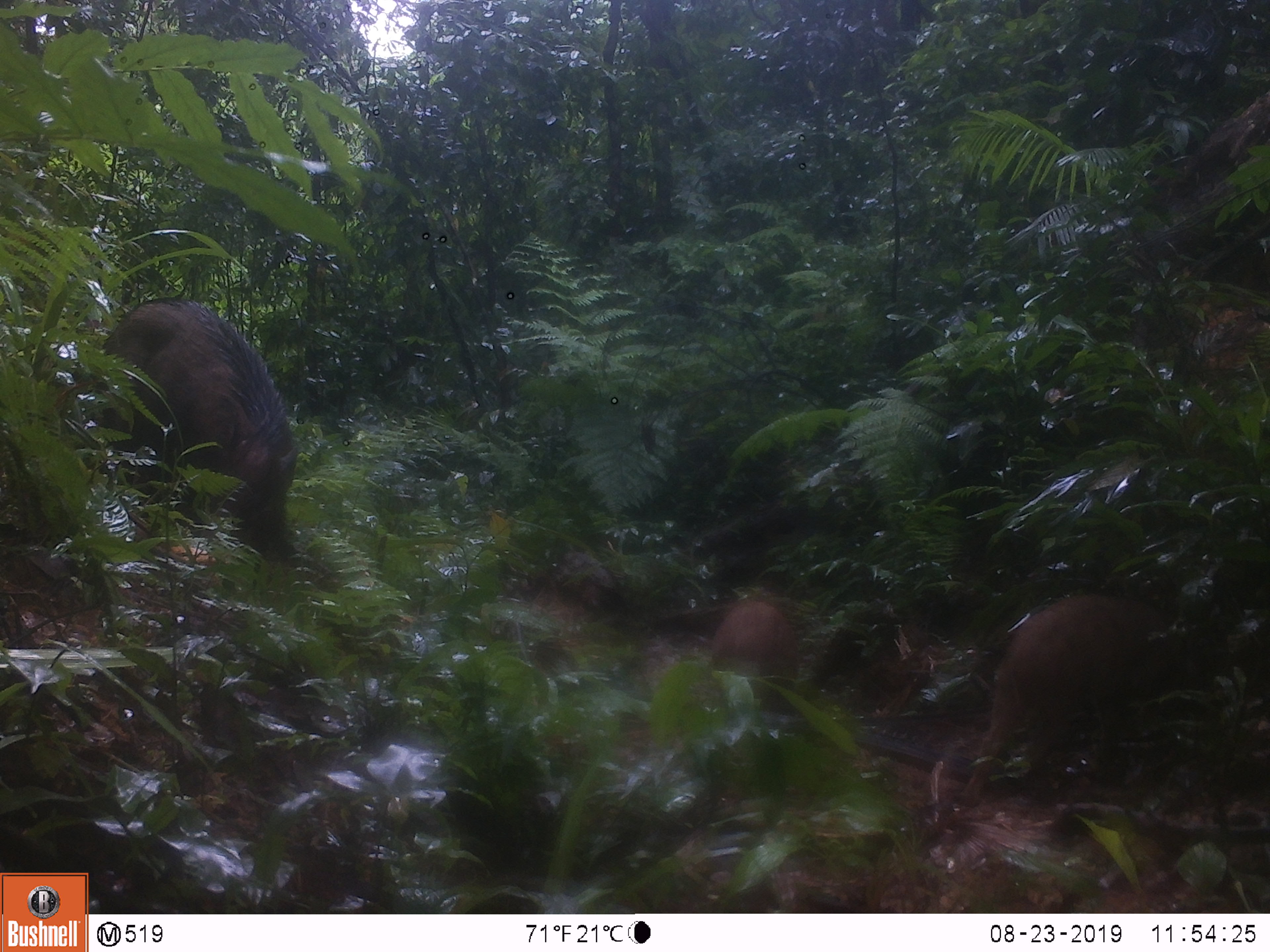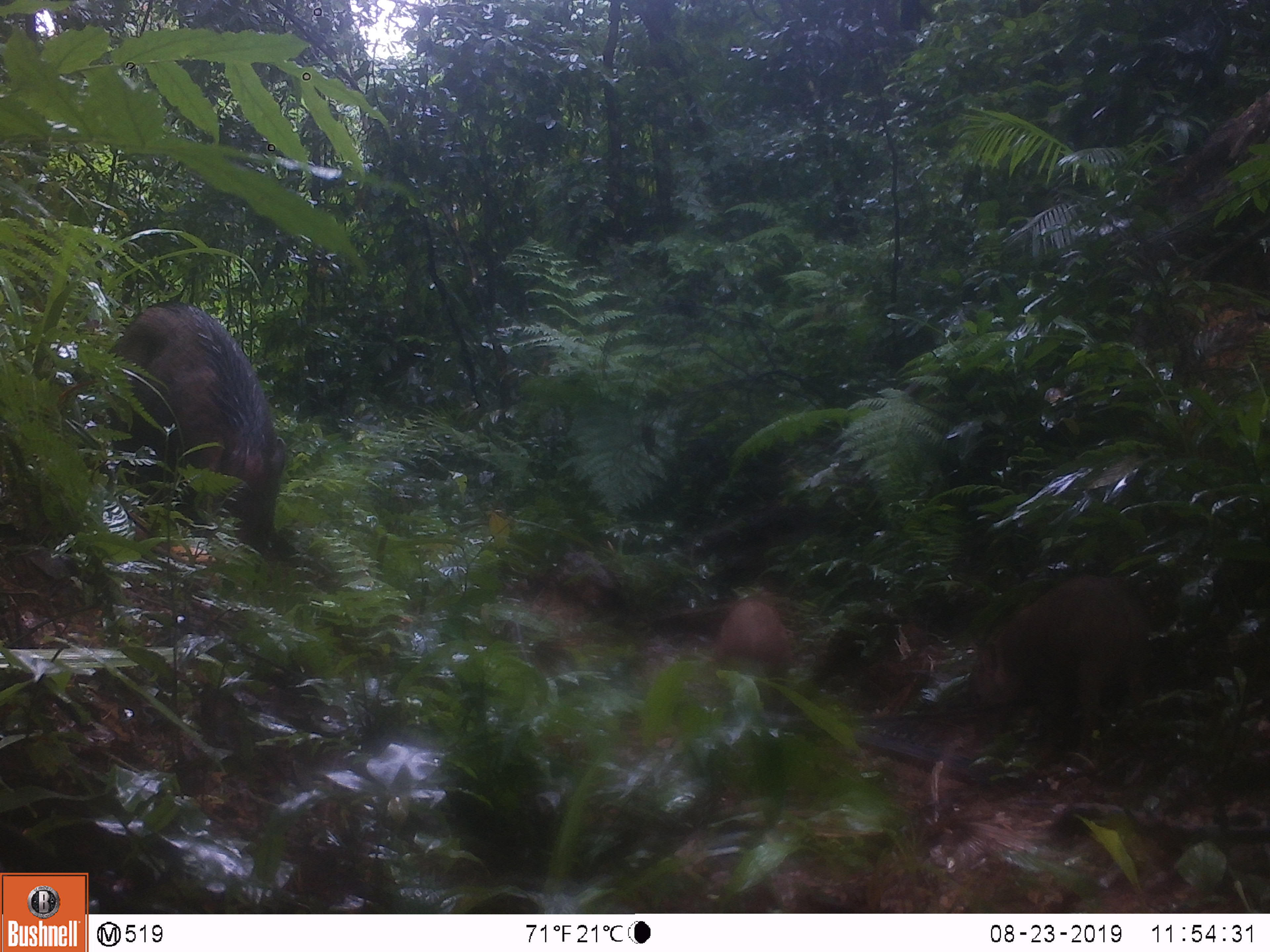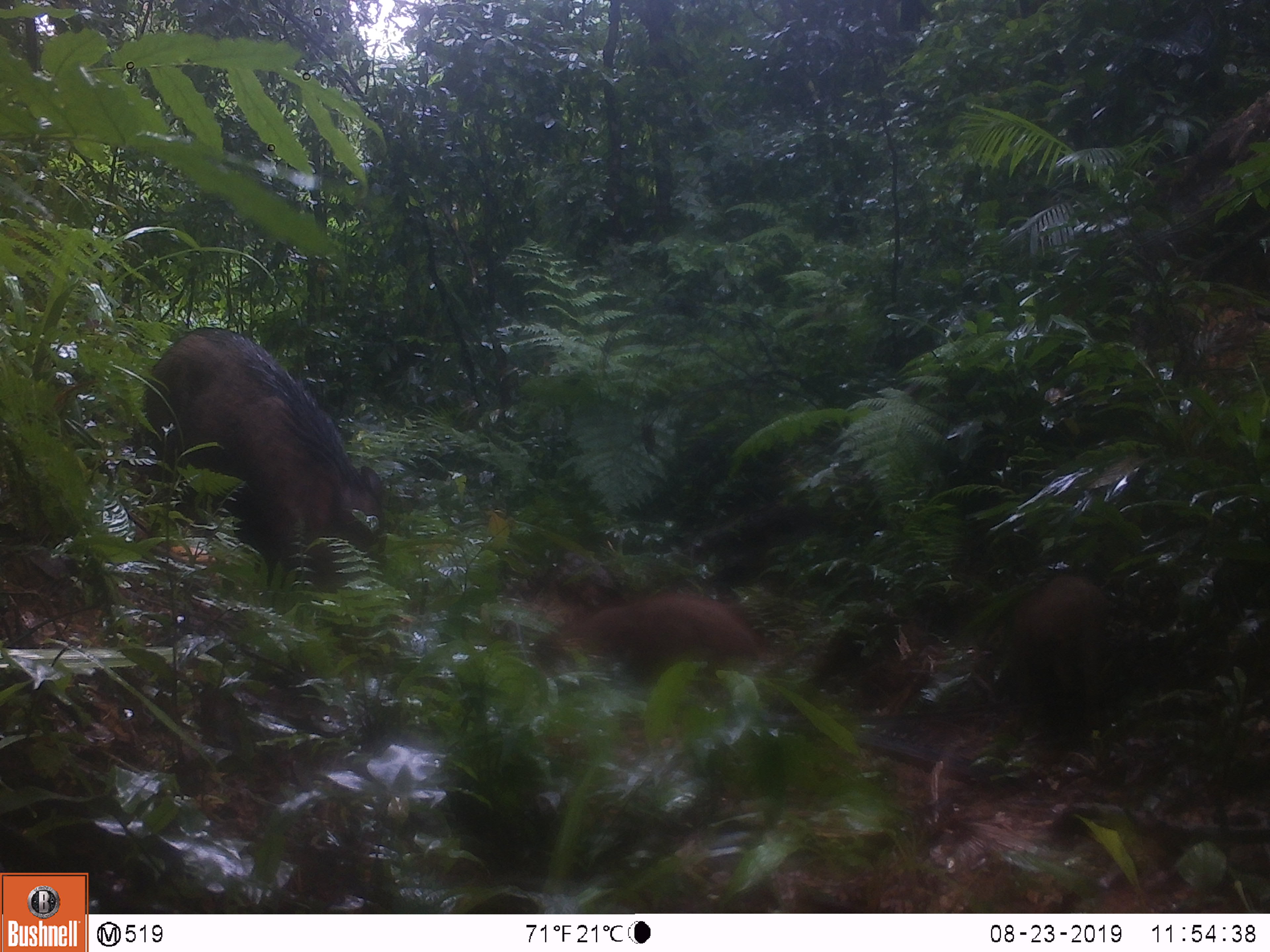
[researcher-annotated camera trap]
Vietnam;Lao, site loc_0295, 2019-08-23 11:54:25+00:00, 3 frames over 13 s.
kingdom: Animalia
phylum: Chordata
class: Mammalia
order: Artiodactyla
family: Suidae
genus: Sus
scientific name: Sus scrofa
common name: eurasian wild pig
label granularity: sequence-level